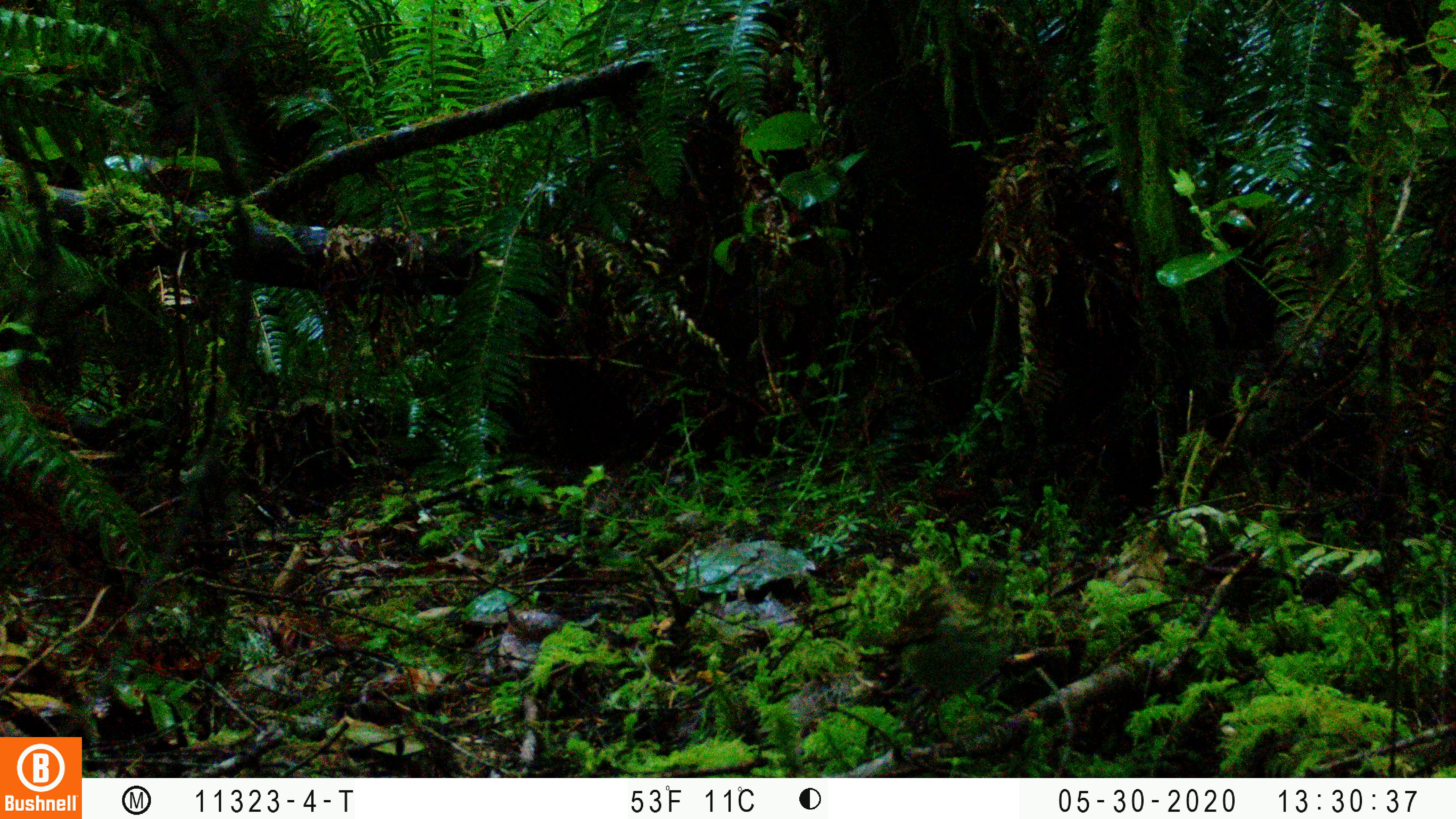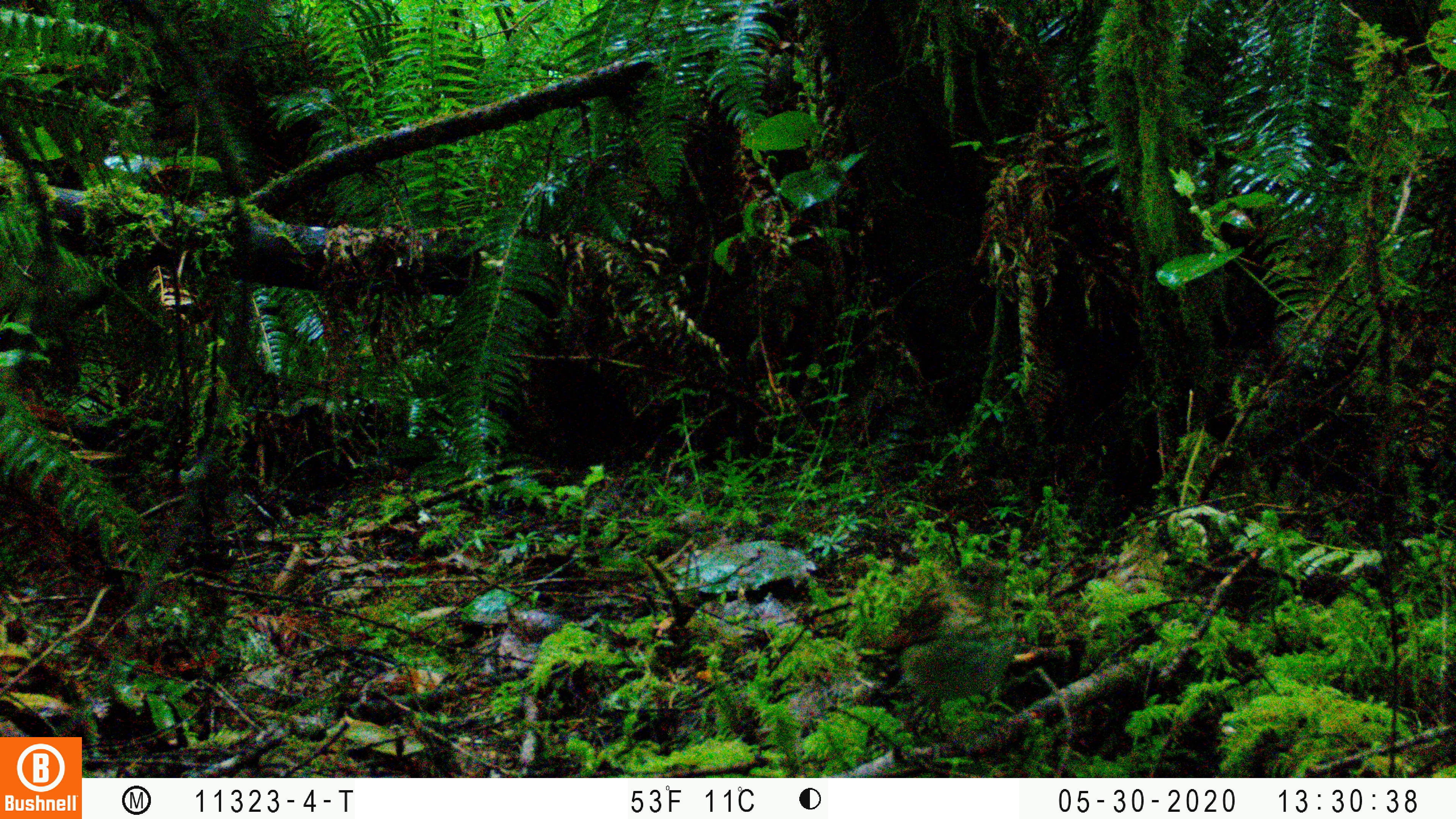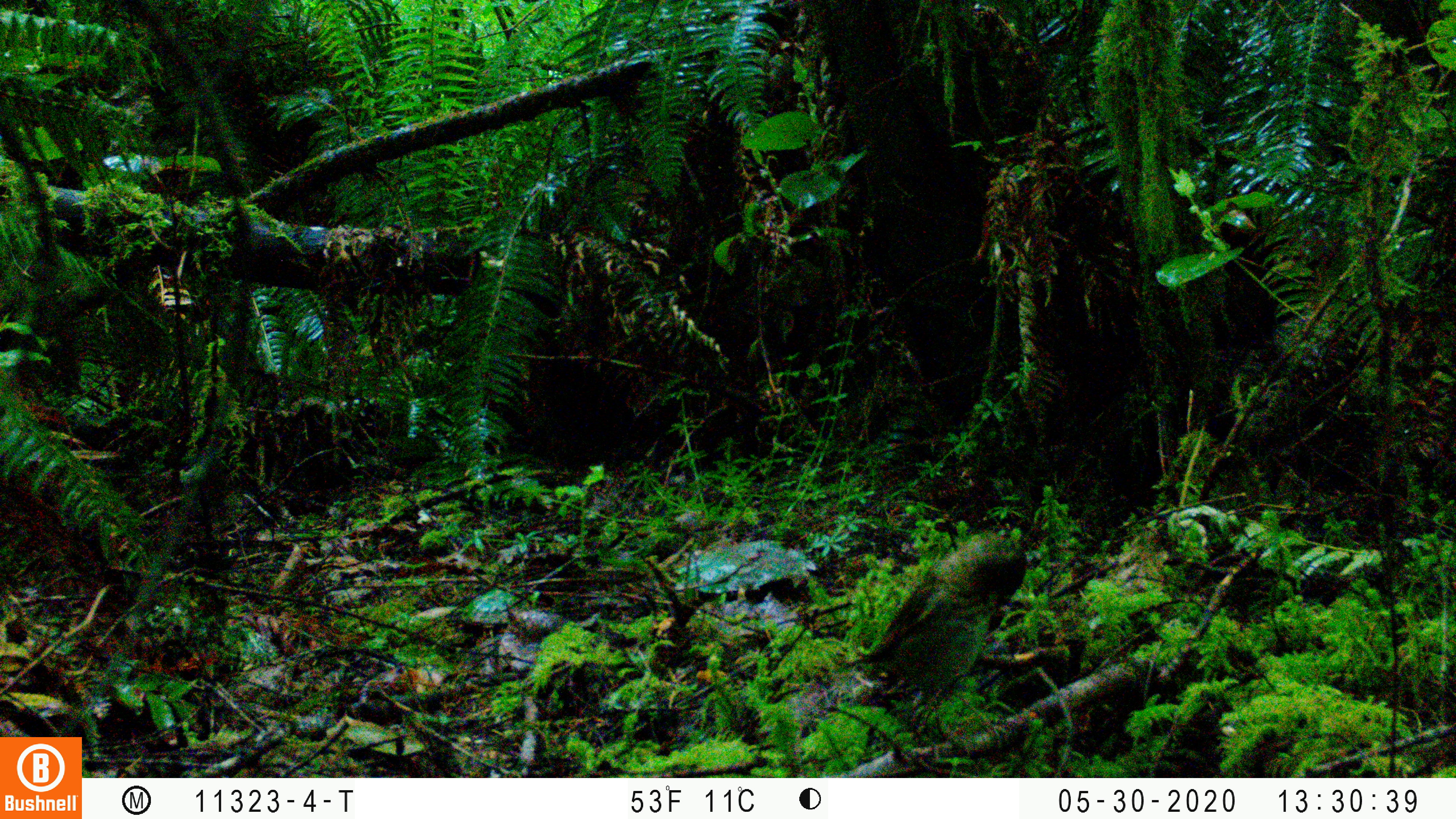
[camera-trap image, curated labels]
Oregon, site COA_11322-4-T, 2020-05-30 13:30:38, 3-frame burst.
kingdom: Animalia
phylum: Chordata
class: Aves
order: Passeriformes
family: Turdidae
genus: Catharus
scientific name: Catharus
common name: brown thrushes and nightingale-thrushes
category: catharus species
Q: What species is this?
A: Catharus species (brown thrushes and nightingale-thrushes) (Catharus).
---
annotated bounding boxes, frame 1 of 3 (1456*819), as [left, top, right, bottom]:
catharus species: [873, 561, 1016, 703]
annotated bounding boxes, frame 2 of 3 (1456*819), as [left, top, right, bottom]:
catharus species: [866, 557, 1019, 712]